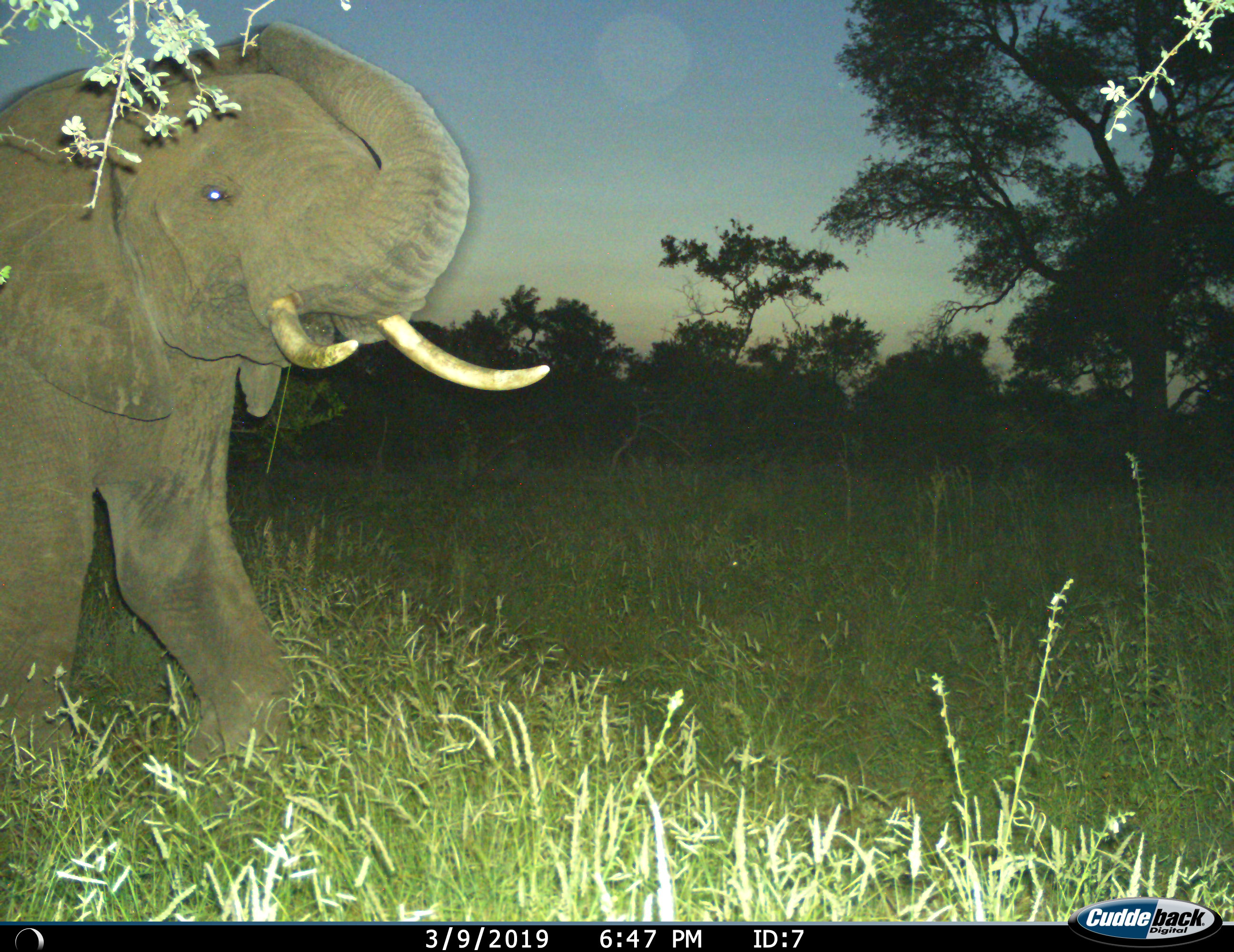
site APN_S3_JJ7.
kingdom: Animalia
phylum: Chordata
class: Mammalia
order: Proboscidea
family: Elephantidae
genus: Loxodonta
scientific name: Loxodonta africana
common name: african bush elephant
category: elephant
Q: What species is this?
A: Elephant (african bush elephant) (Loxodonta africana).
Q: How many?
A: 1.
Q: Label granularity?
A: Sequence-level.